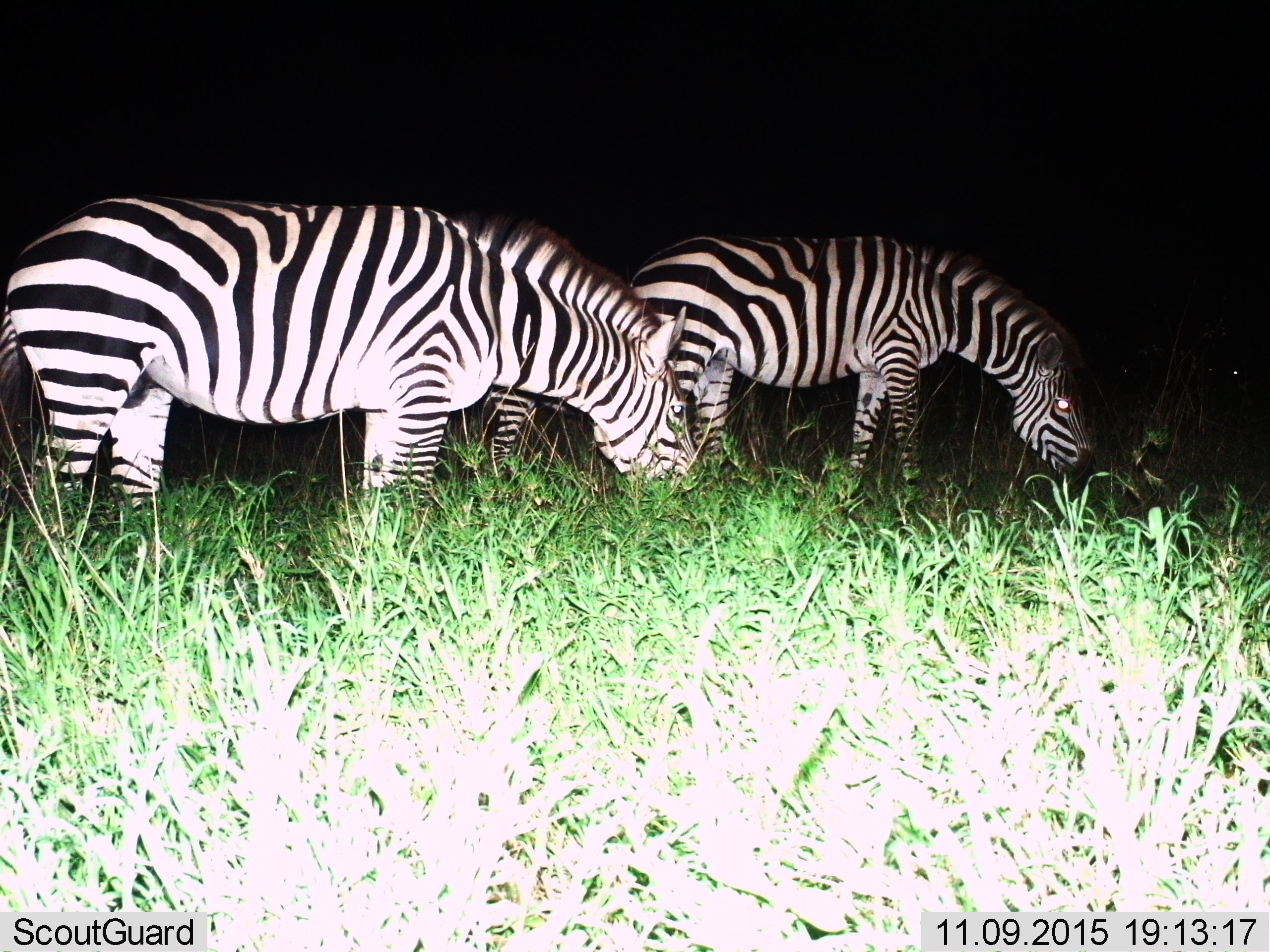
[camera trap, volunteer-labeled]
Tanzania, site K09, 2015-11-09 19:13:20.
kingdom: Animalia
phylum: Chordata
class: Mammalia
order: Perissodactyla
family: Equidae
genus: Equus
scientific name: Equus quagga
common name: plains zebra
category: zebra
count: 3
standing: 40%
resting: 0%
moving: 10%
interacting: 0%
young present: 20%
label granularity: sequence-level